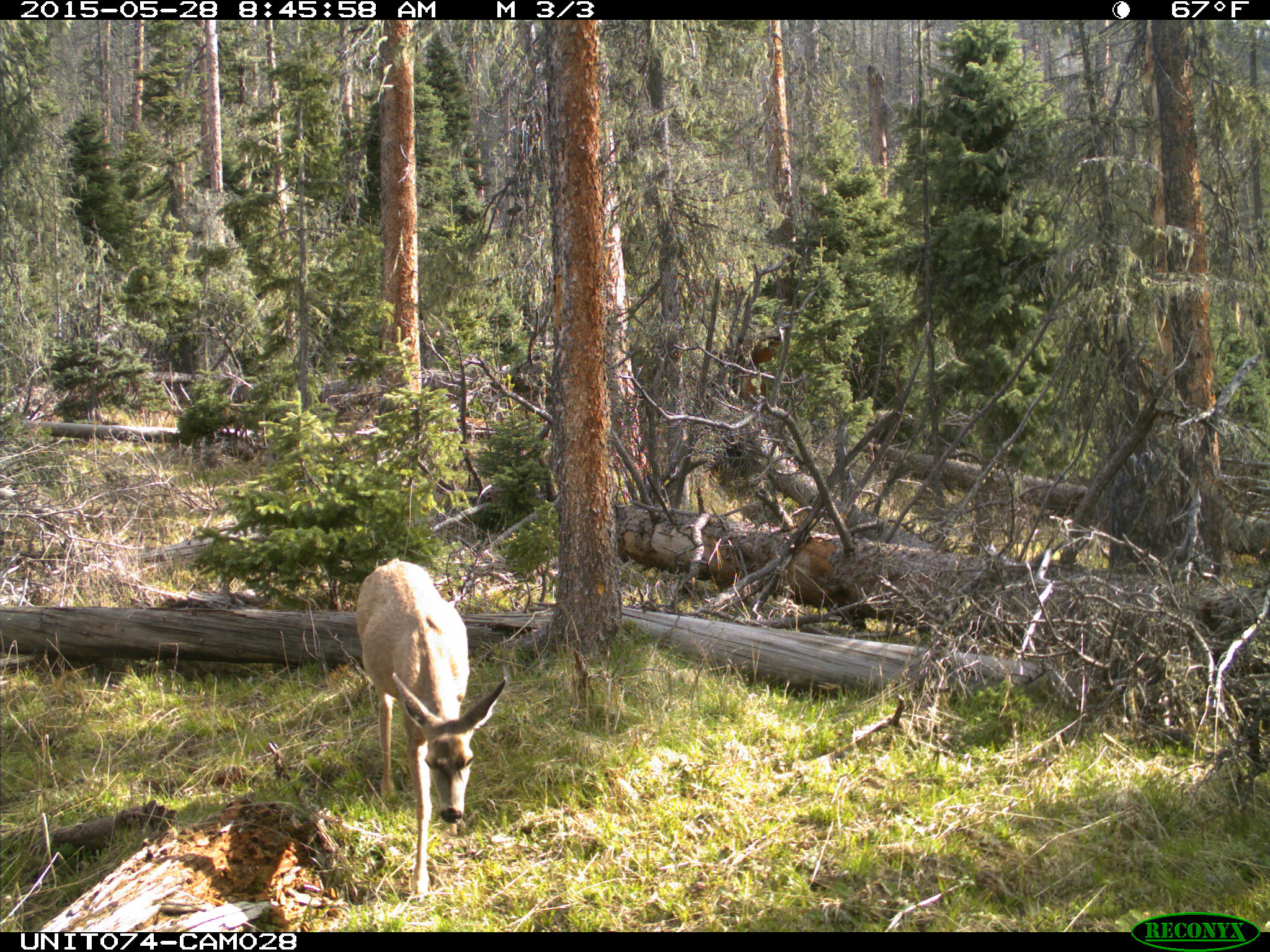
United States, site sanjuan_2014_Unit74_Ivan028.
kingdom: Animalia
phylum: Chordata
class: Mammalia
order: Artiodactyla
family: Cervidae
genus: Odocoileus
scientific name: Odocoileus hemionus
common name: mule deer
Odocoileus hemionus (mule deer).